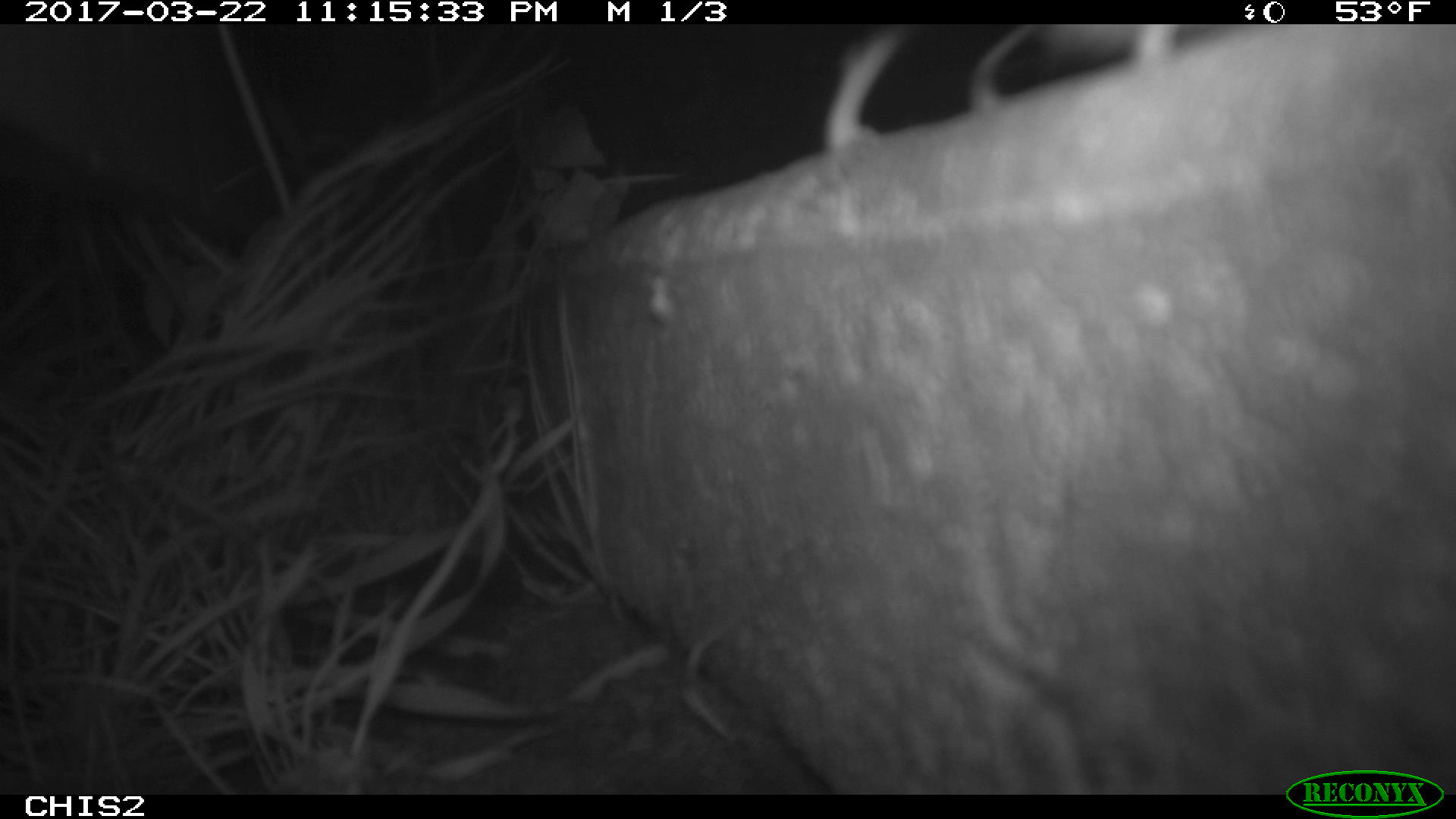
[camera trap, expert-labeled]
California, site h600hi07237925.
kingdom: Animalia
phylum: Chordata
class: Mammalia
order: Rodentia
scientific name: Rodentia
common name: rodent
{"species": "rodent (Rodentia)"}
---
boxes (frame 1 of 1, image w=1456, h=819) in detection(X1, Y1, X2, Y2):
rodent: detection(817, 24, 1207, 155)